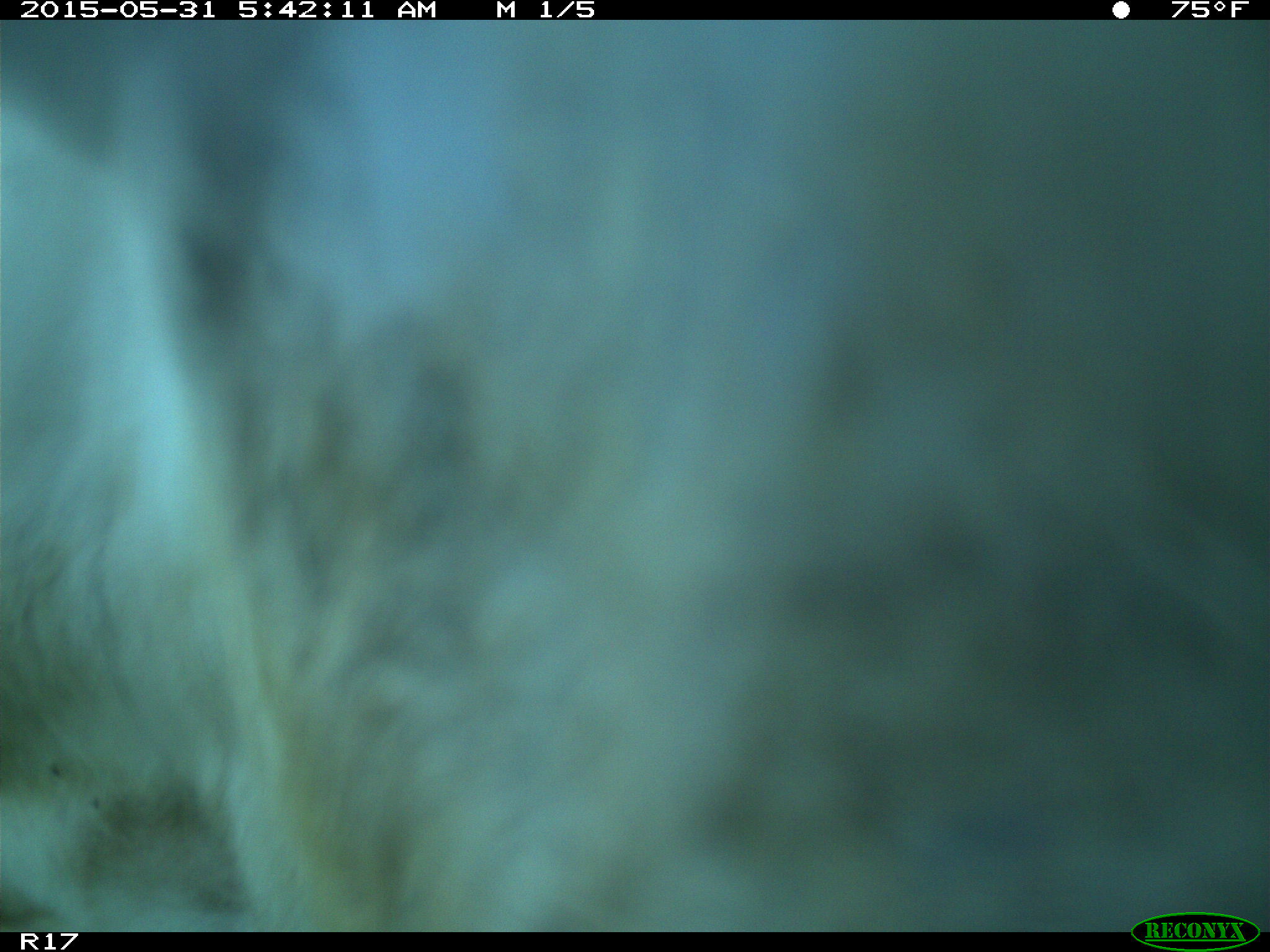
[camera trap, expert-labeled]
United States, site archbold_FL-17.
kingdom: Animalia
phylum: Chordata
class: Mammalia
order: Artiodactyla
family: Bovidae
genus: Bos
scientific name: Bos taurus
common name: domestic cow